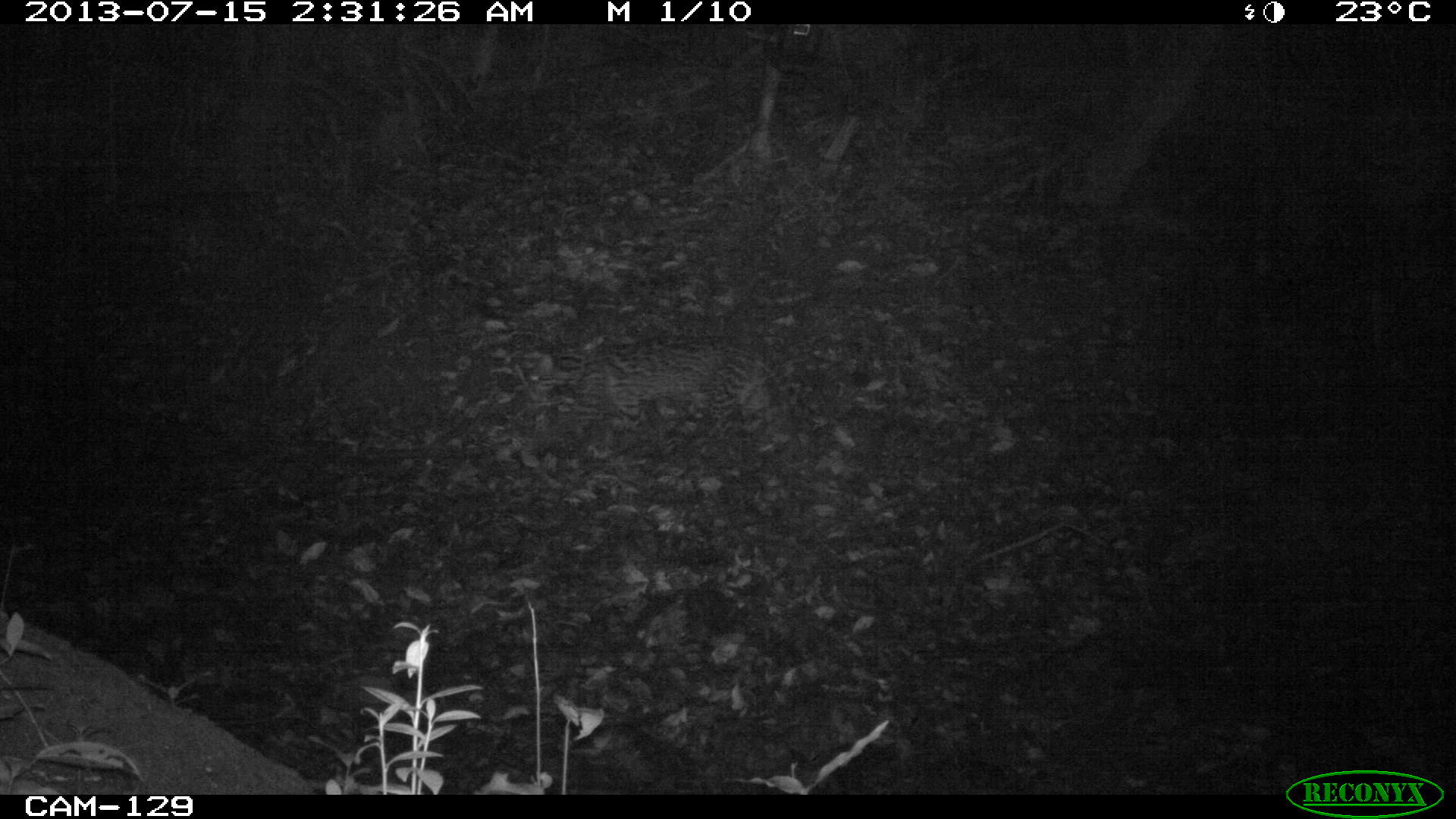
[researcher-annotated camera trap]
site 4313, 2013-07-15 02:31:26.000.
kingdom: Animalia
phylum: Chordata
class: Mammalia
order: Carnivora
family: Felidae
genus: Leopardus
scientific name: Leopardus pardalis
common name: ocelot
Leopardus pardalis (ocelot), count 1, sex female.